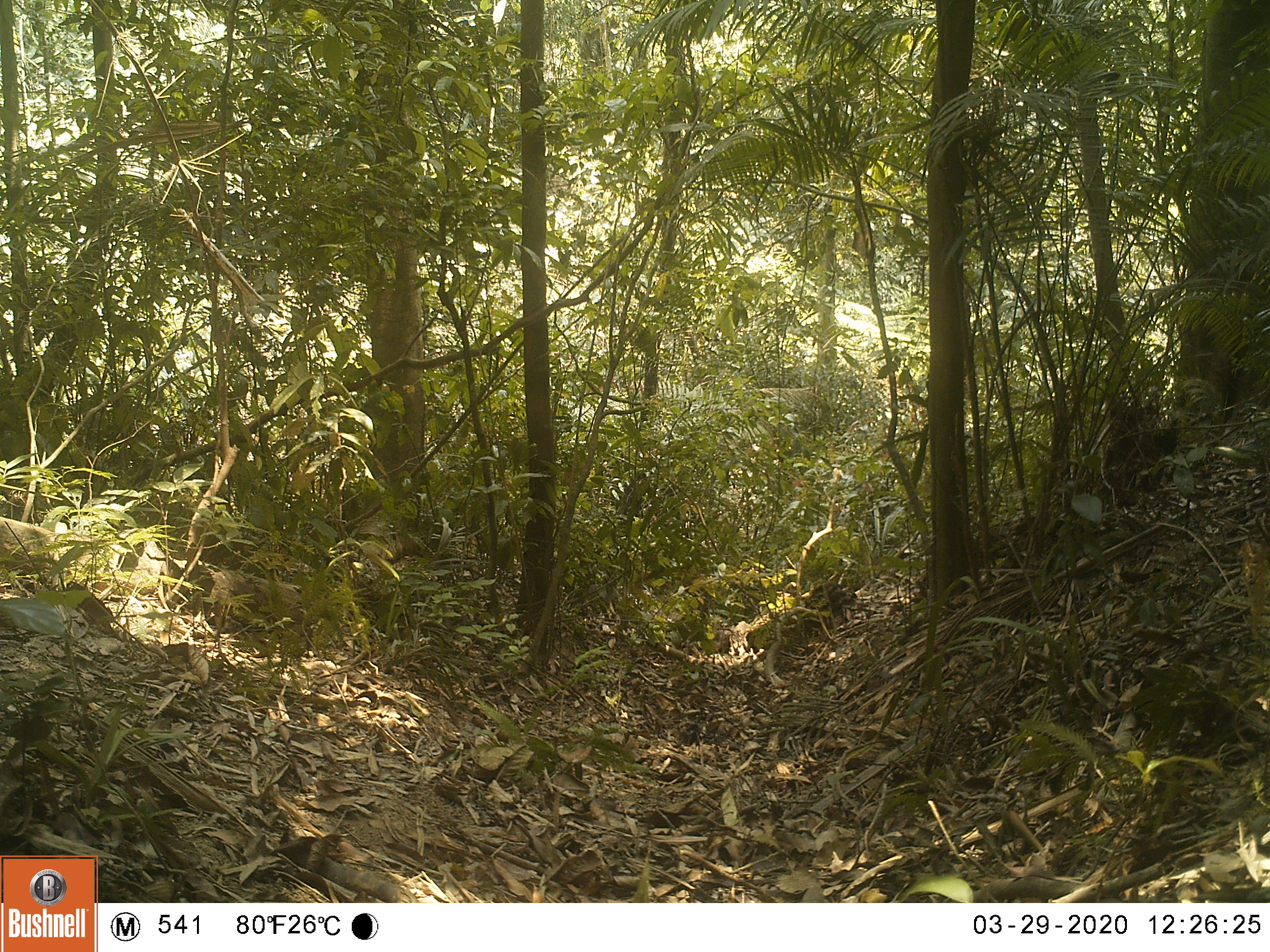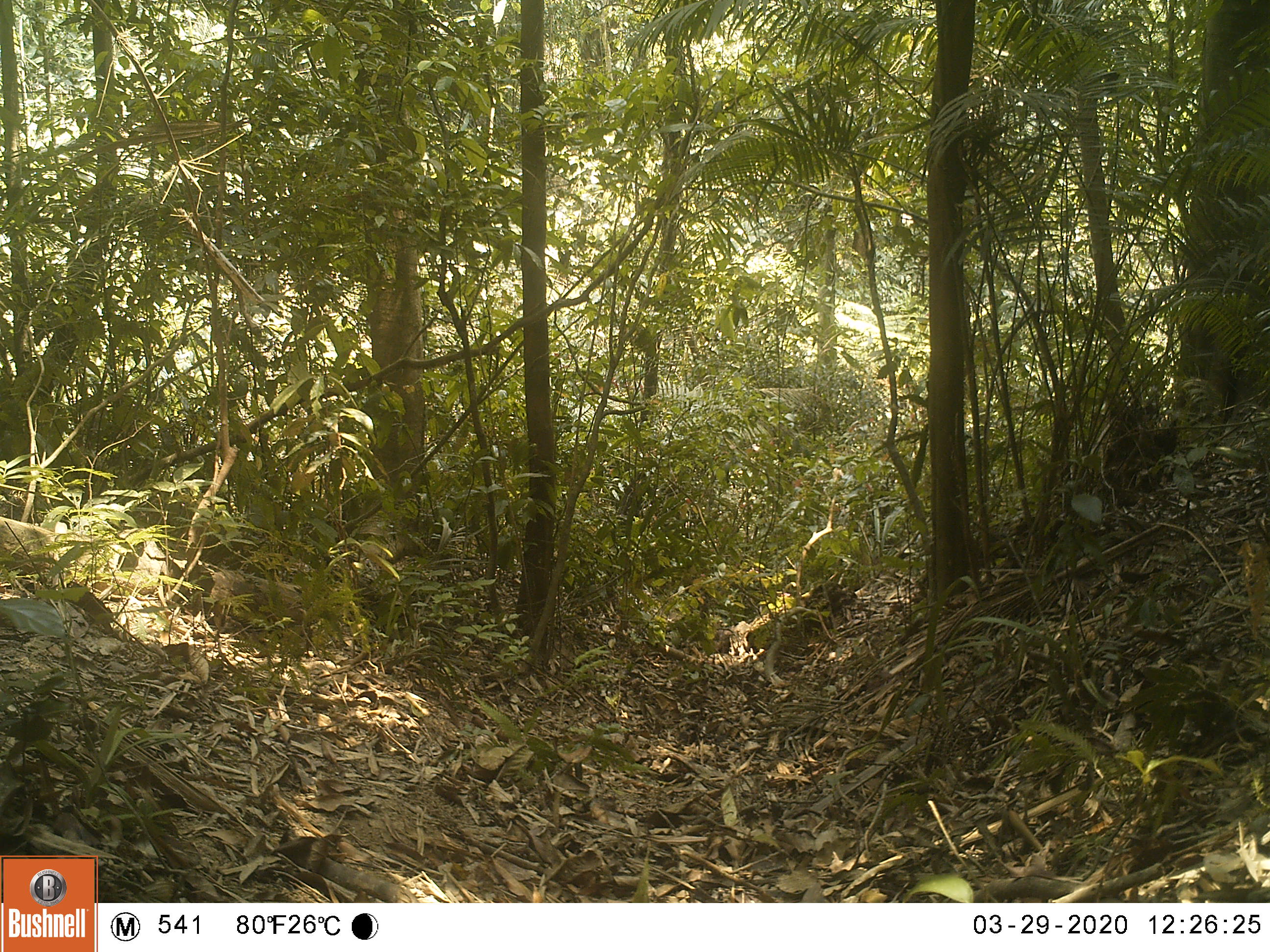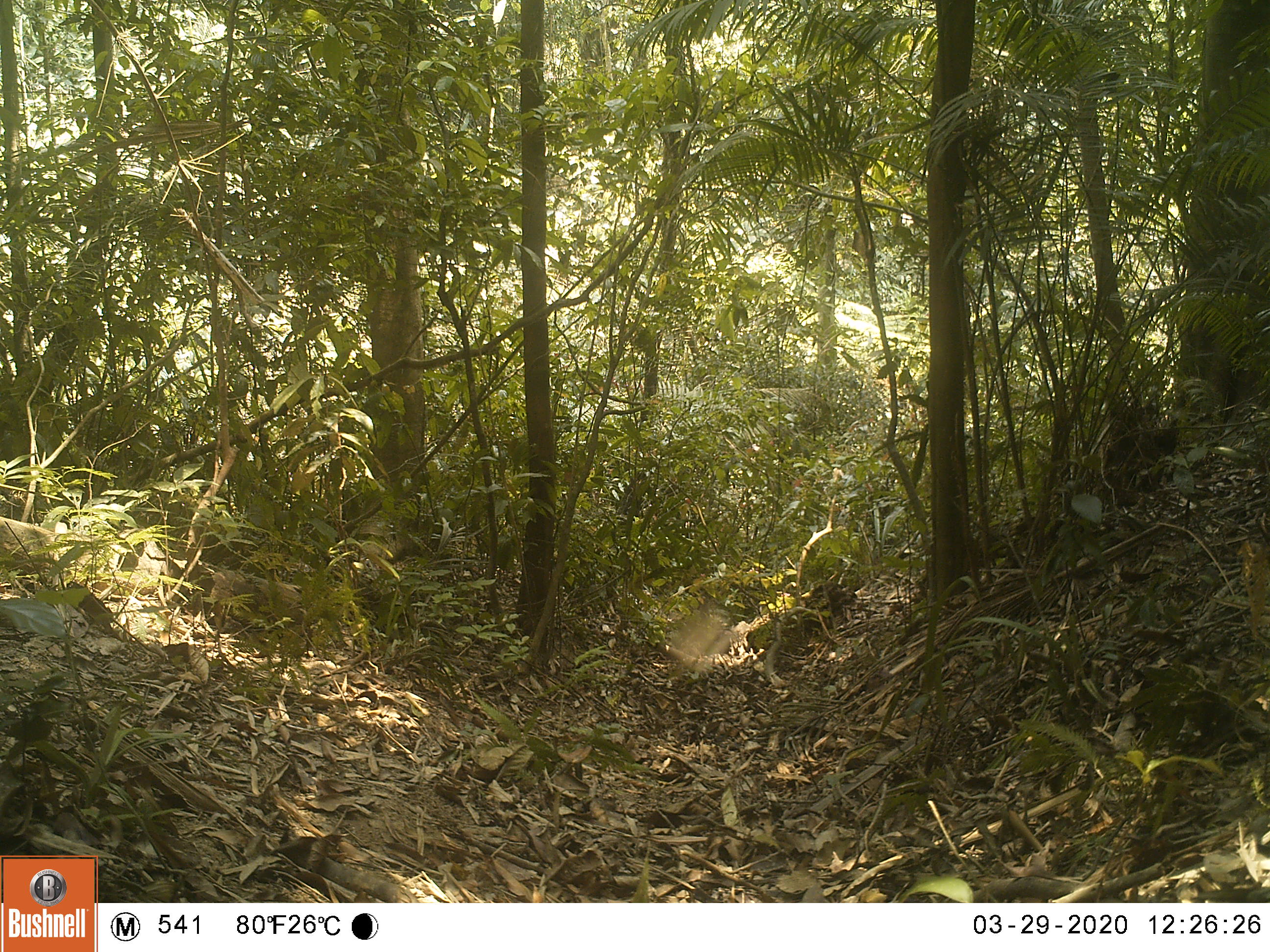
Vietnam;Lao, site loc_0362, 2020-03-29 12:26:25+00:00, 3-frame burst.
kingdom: Animalia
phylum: Chordata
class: Aves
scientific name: Aves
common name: bird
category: unidentified bird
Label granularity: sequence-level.